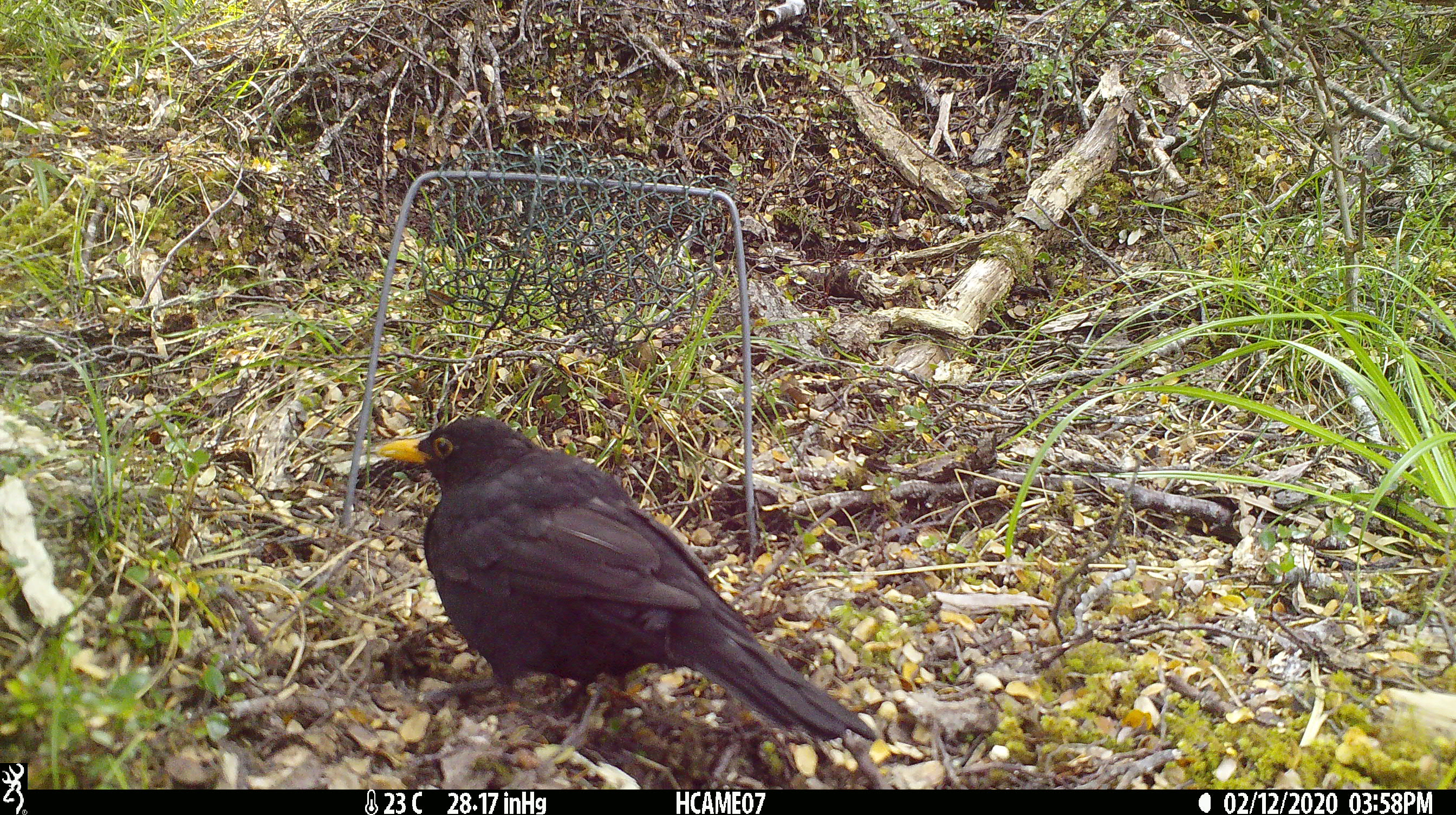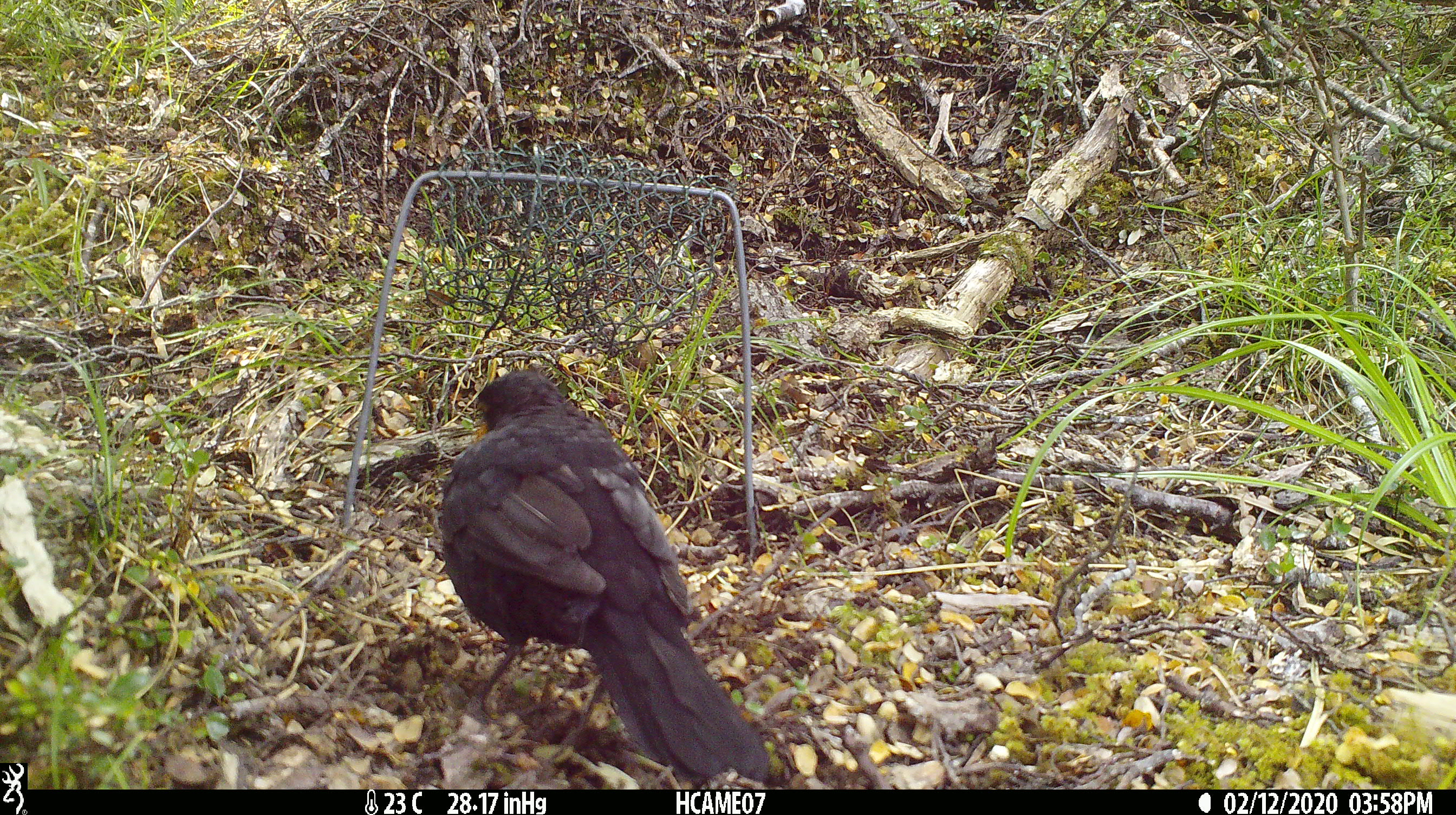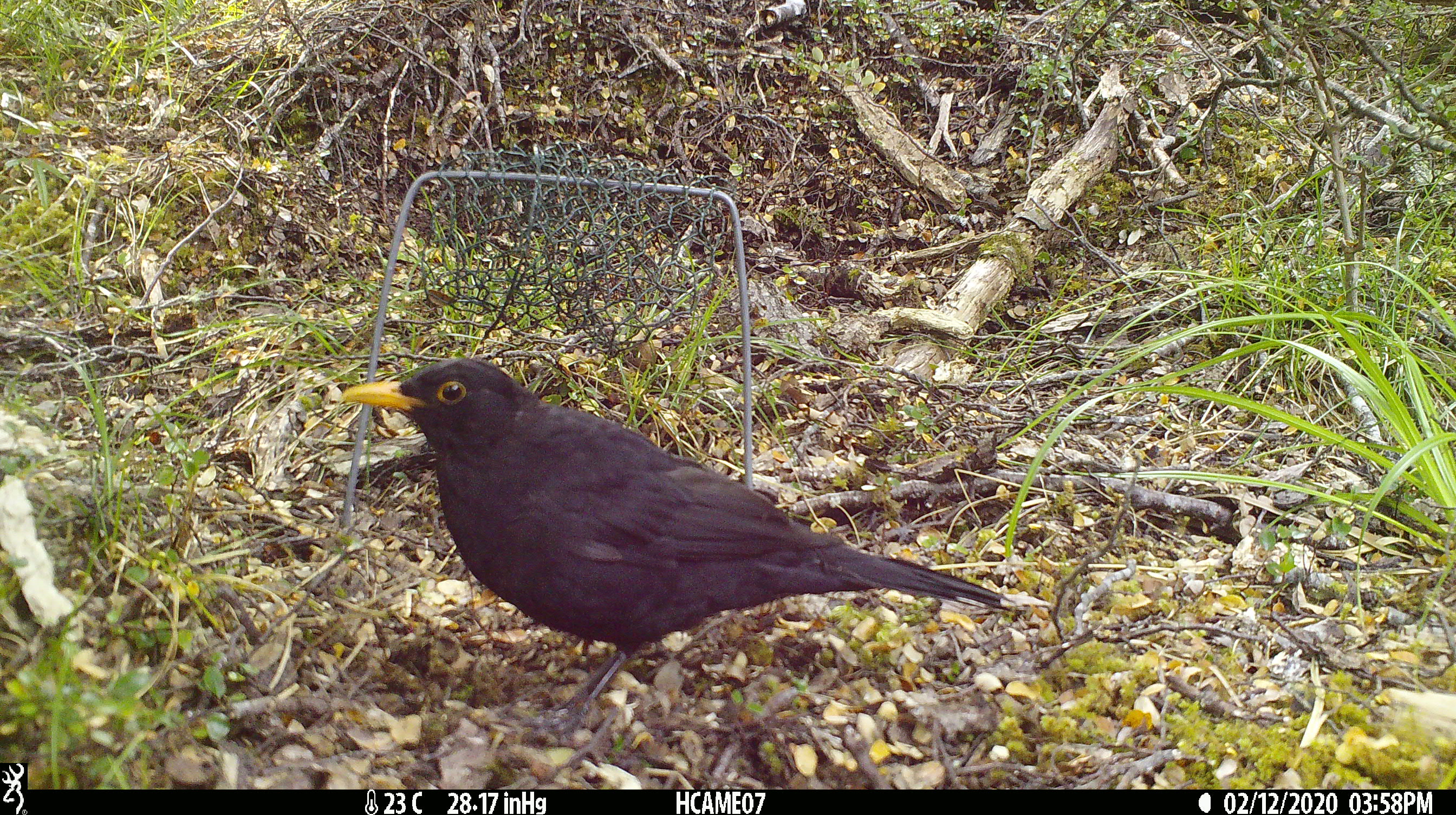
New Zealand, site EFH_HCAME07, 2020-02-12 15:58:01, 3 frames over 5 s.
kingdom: Animalia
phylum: Chordata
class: Aves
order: Passeriformes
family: Turdidae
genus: Turdus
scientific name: Turdus merula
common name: eurasian blackbird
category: blackbird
Blackbird (eurasian blackbird) (Turdus merula).